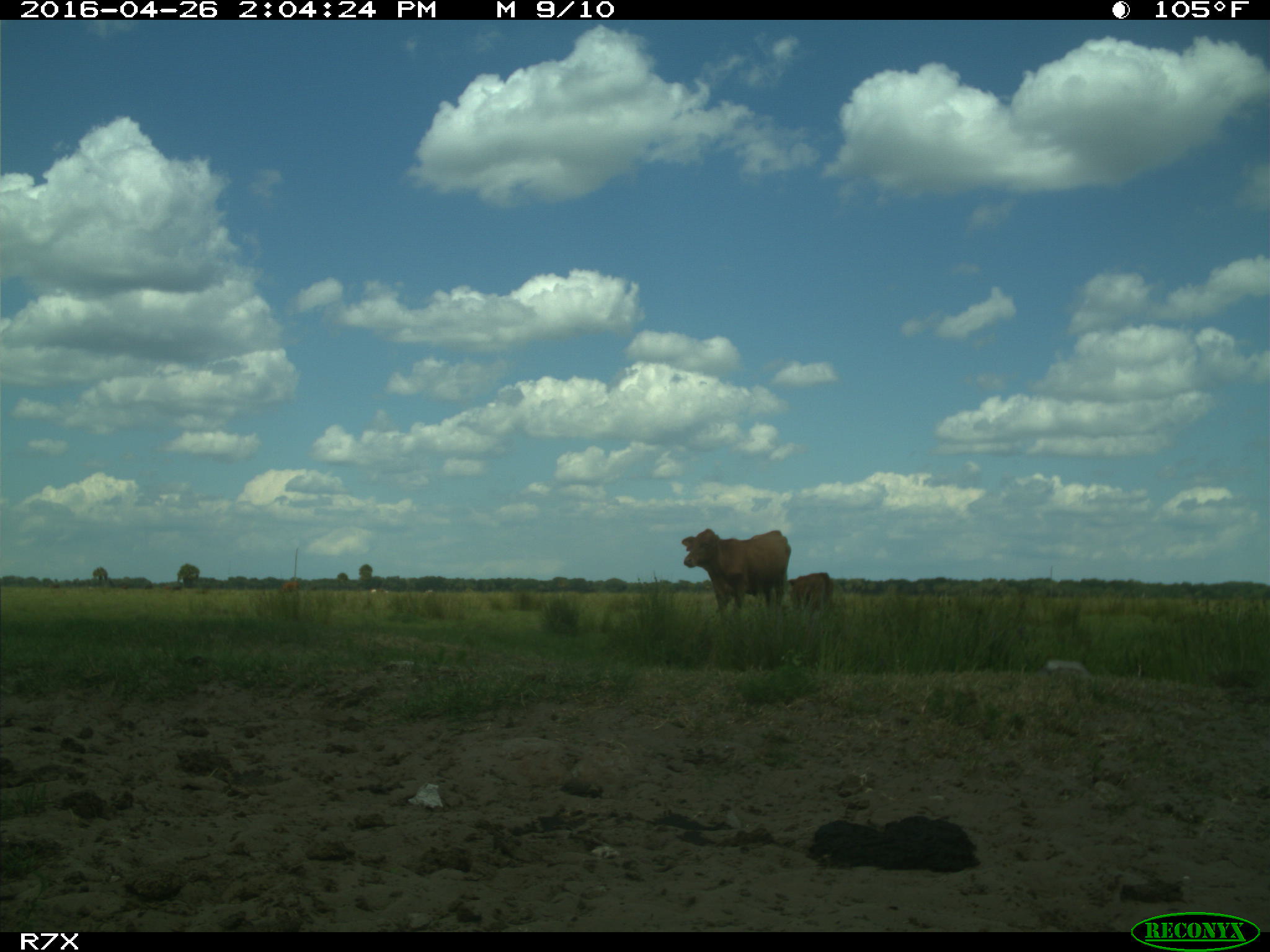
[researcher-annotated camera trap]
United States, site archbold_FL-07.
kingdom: Animalia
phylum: Chordata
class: Mammalia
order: Artiodactyla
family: Bovidae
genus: Bos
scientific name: Bos taurus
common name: domestic cow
Bos taurus (domestic cow).